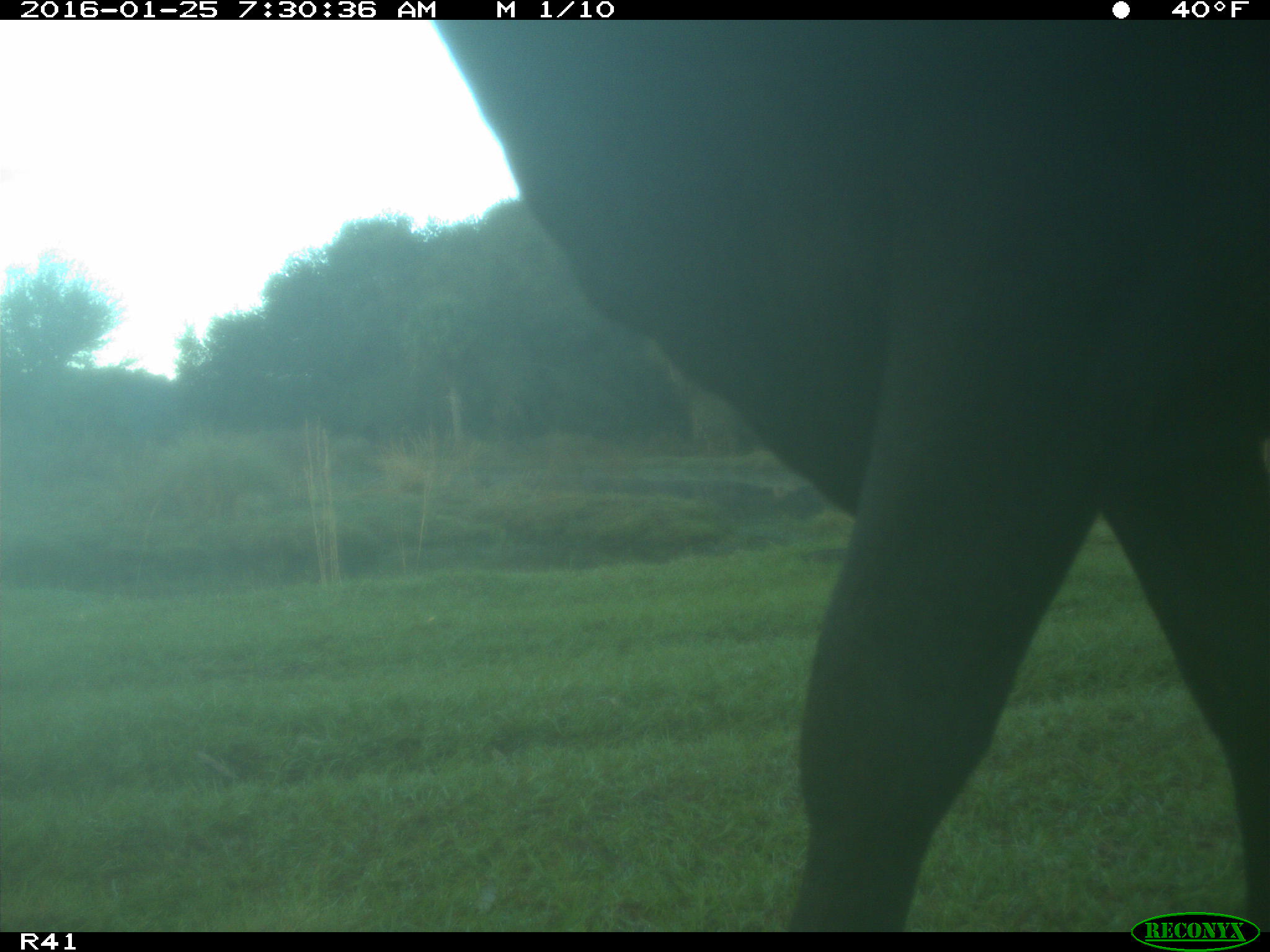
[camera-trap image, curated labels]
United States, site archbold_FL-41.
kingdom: Animalia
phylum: Chordata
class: Mammalia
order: Artiodactyla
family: Bovidae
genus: Bos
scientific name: Bos taurus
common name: domestic cow